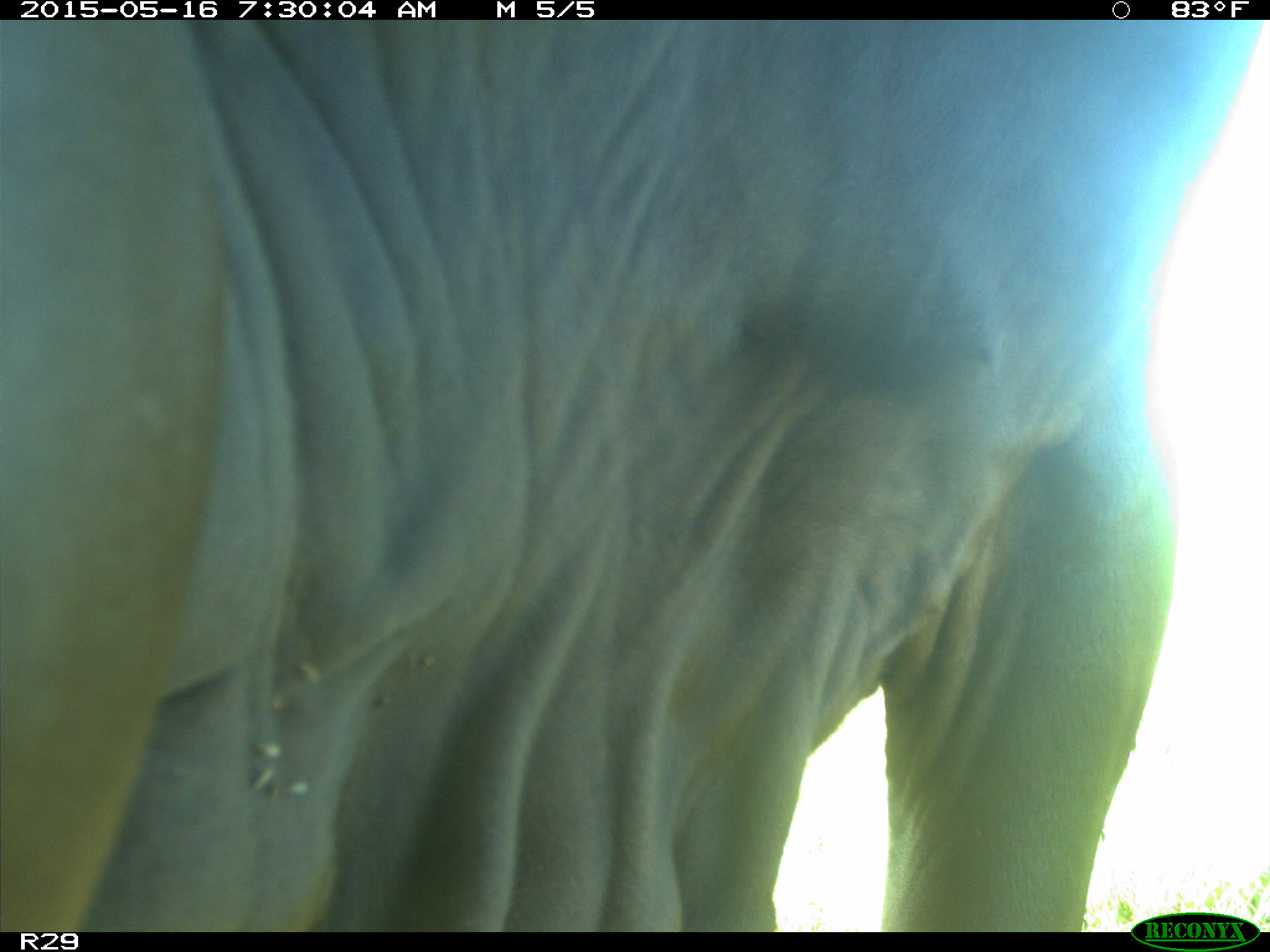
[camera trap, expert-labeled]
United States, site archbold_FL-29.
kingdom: Animalia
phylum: Chordata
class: Mammalia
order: Artiodactyla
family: Bovidae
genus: Bos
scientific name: Bos taurus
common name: domestic cow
Bos taurus (domestic cow).